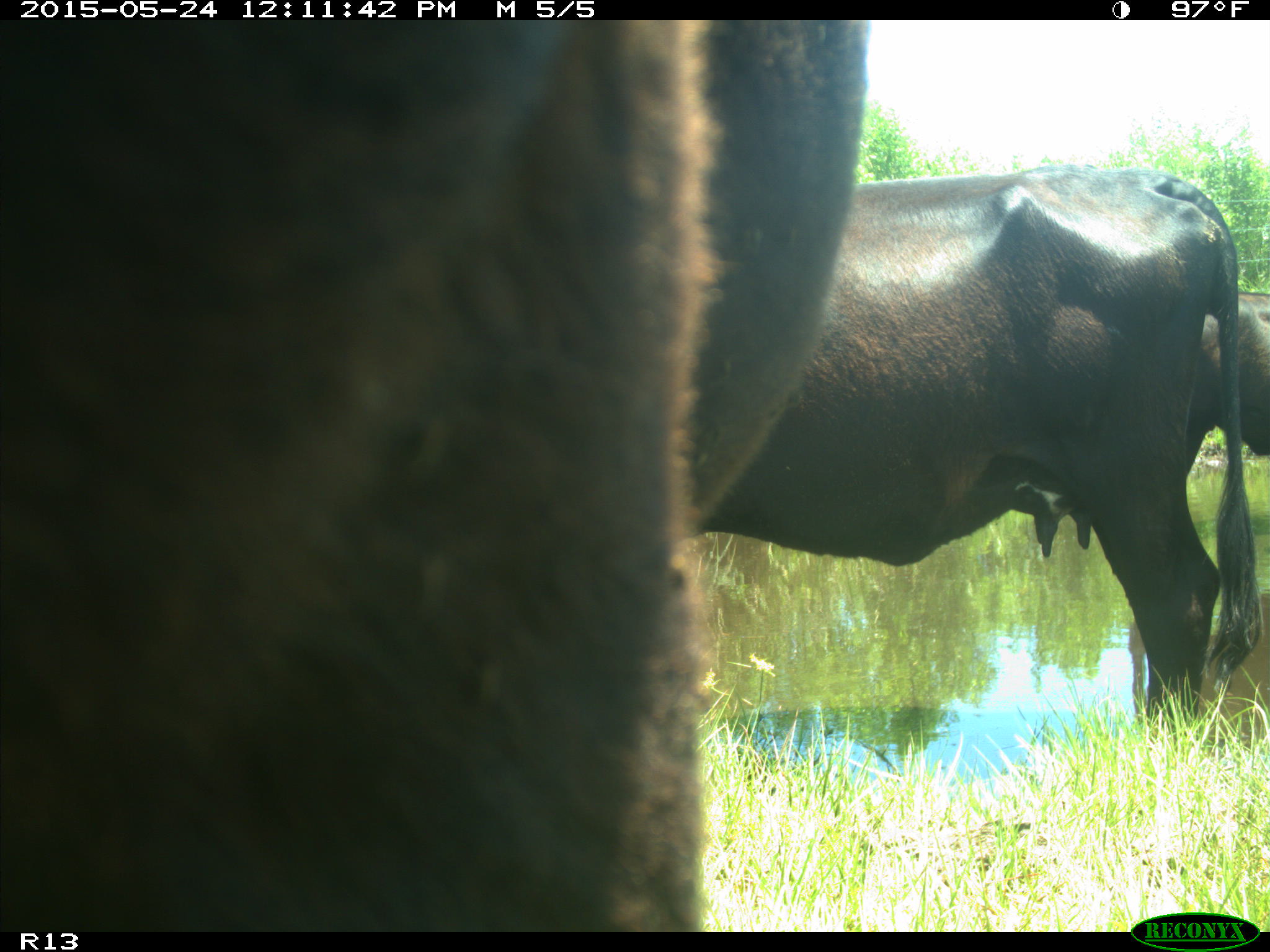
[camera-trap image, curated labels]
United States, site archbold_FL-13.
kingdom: Animalia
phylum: Chordata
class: Mammalia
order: Artiodactyla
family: Bovidae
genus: Bos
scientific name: Bos taurus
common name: domestic cow